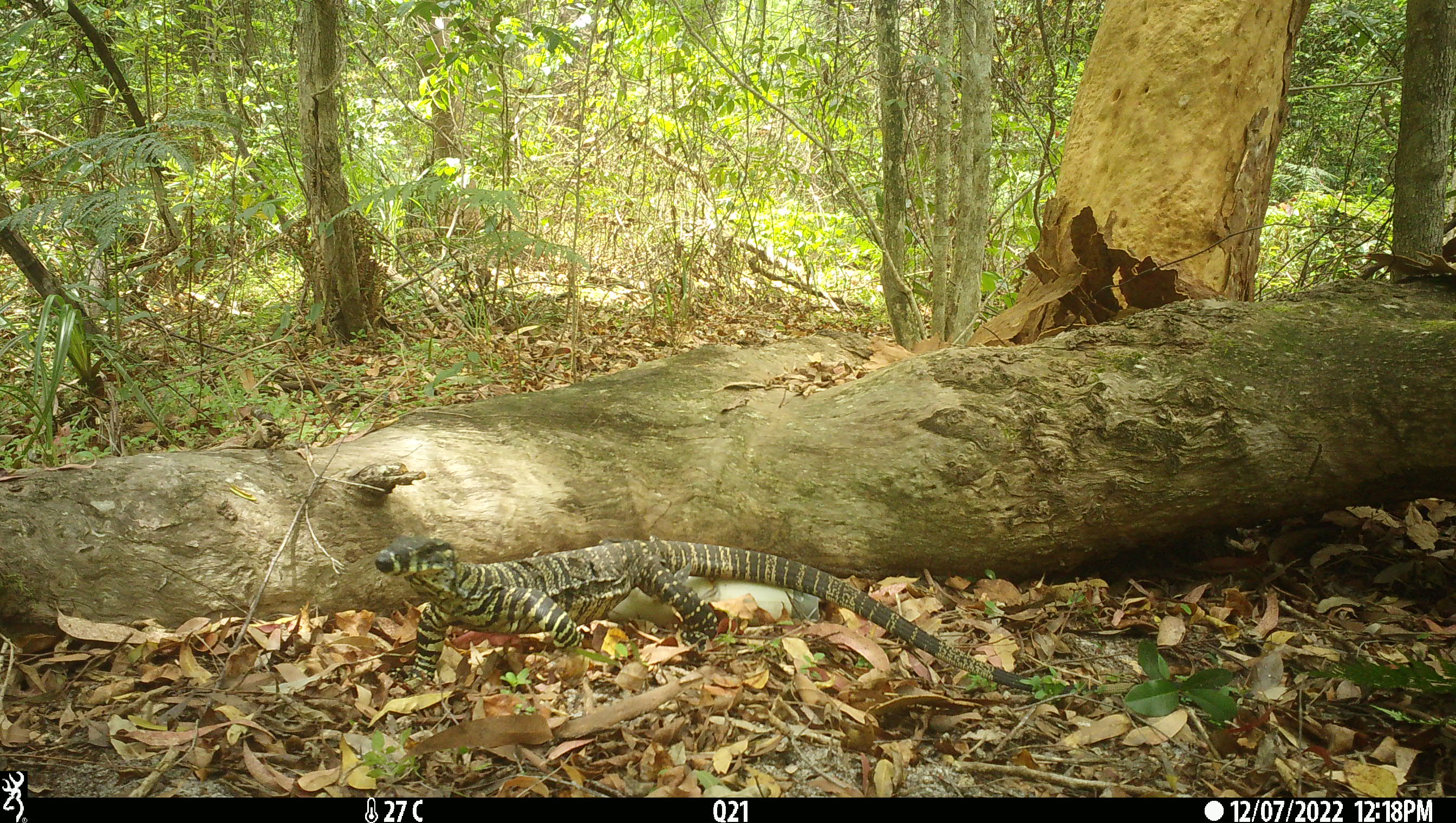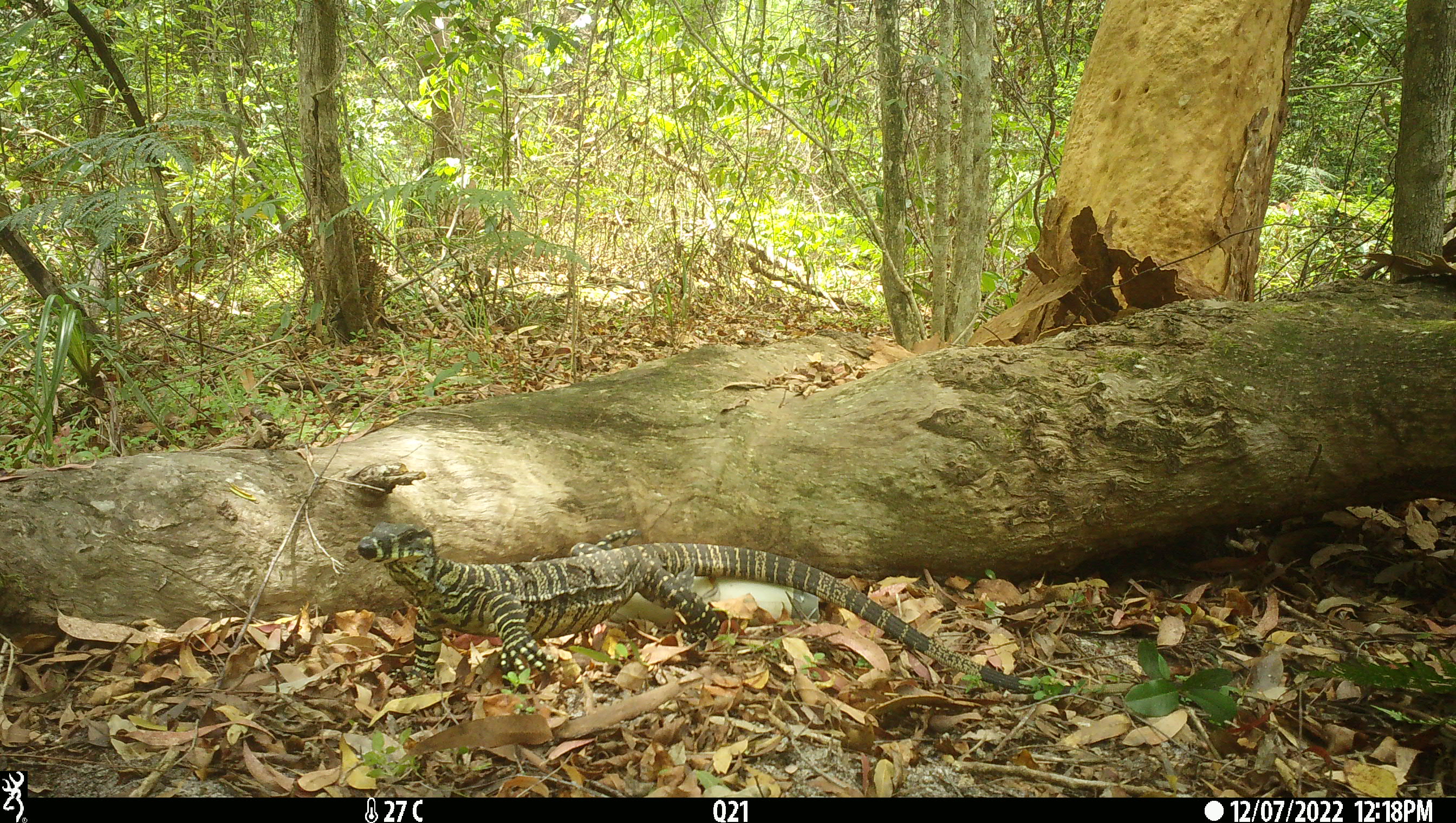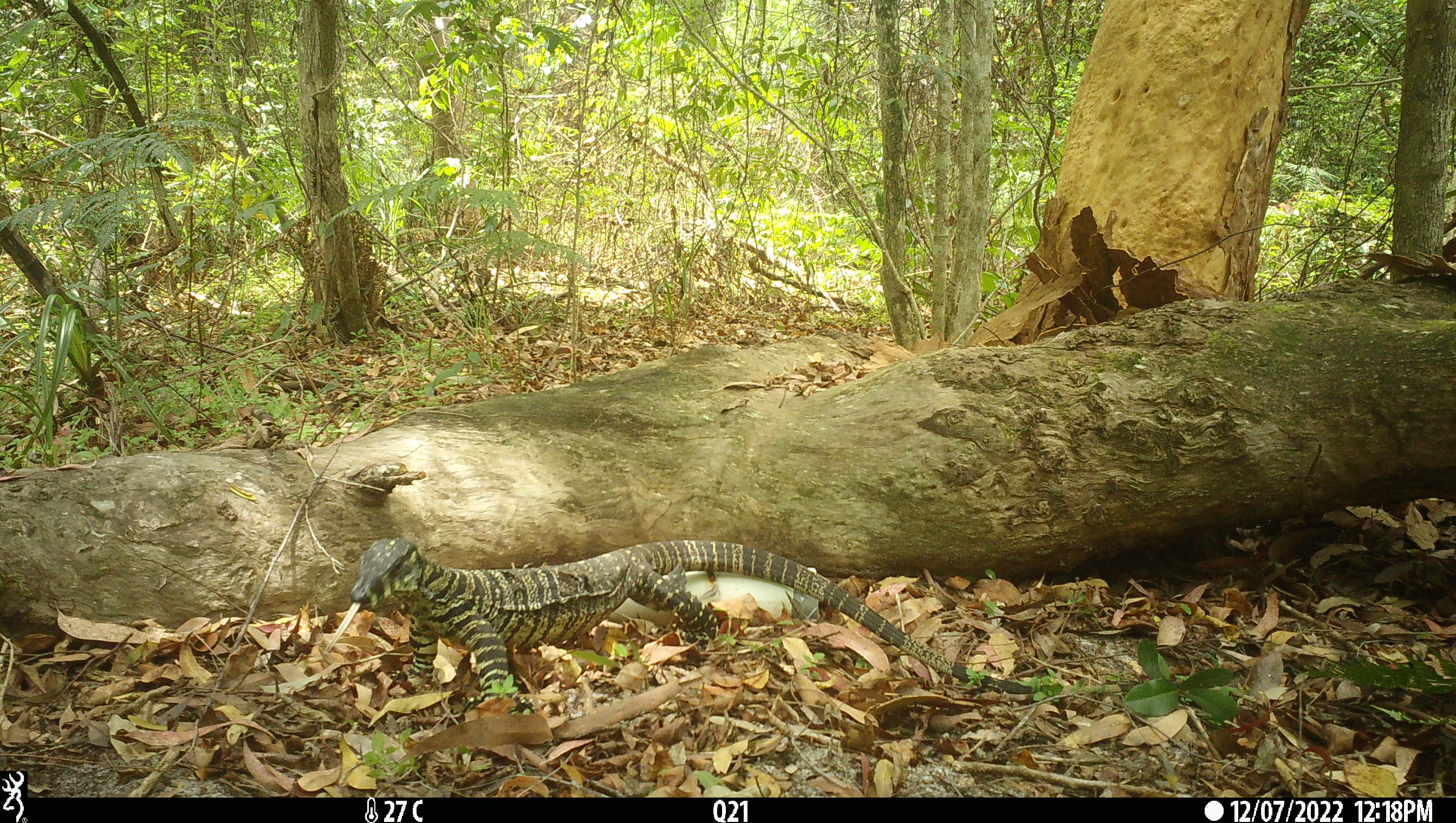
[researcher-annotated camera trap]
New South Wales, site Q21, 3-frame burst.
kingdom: Animalia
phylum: Chordata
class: Reptilia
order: Squamata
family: Varanidae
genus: Varanus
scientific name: Varanus varius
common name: lace monitor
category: goanna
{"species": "goanna (lace monitor) (Varanus varius)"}